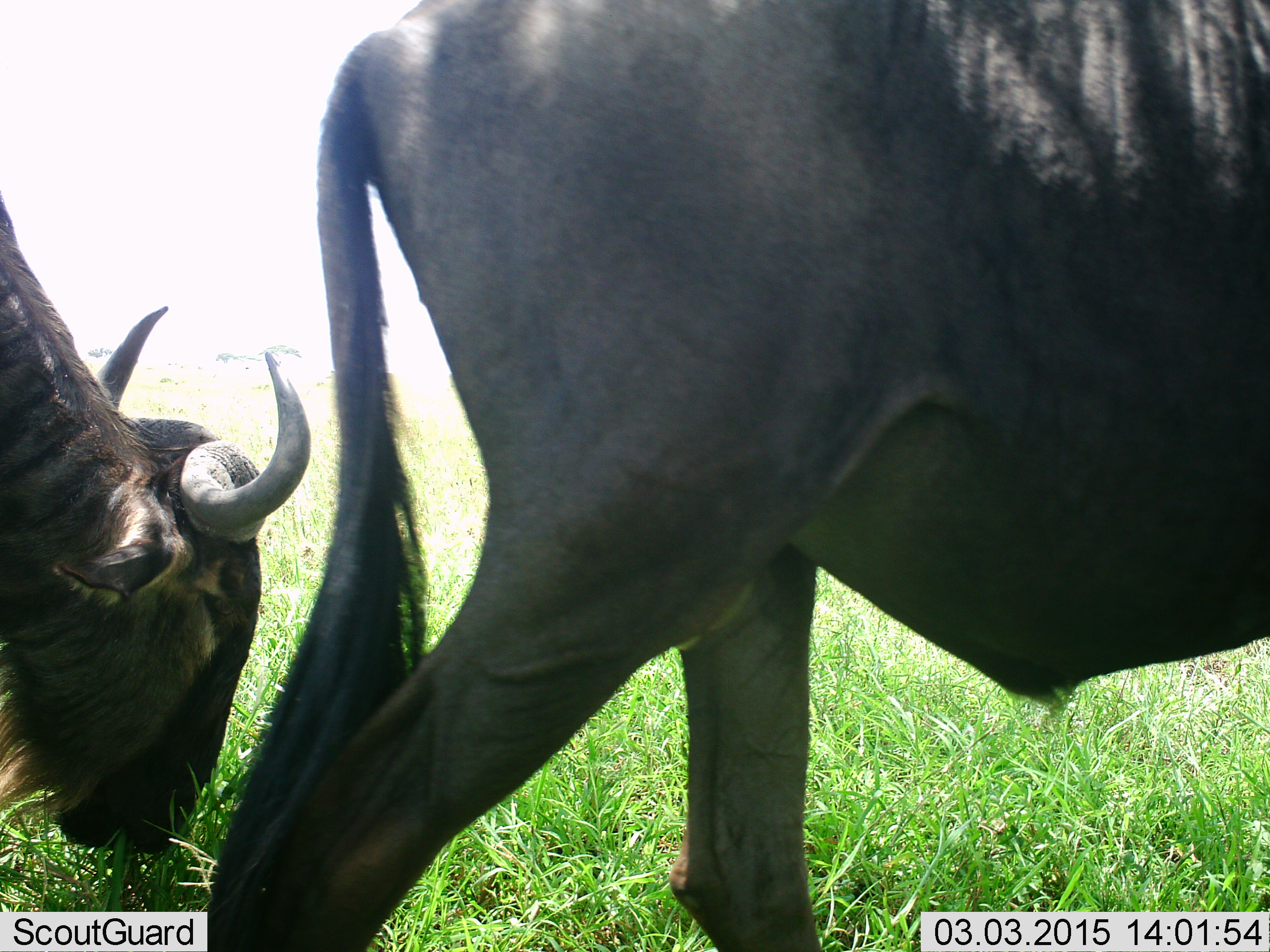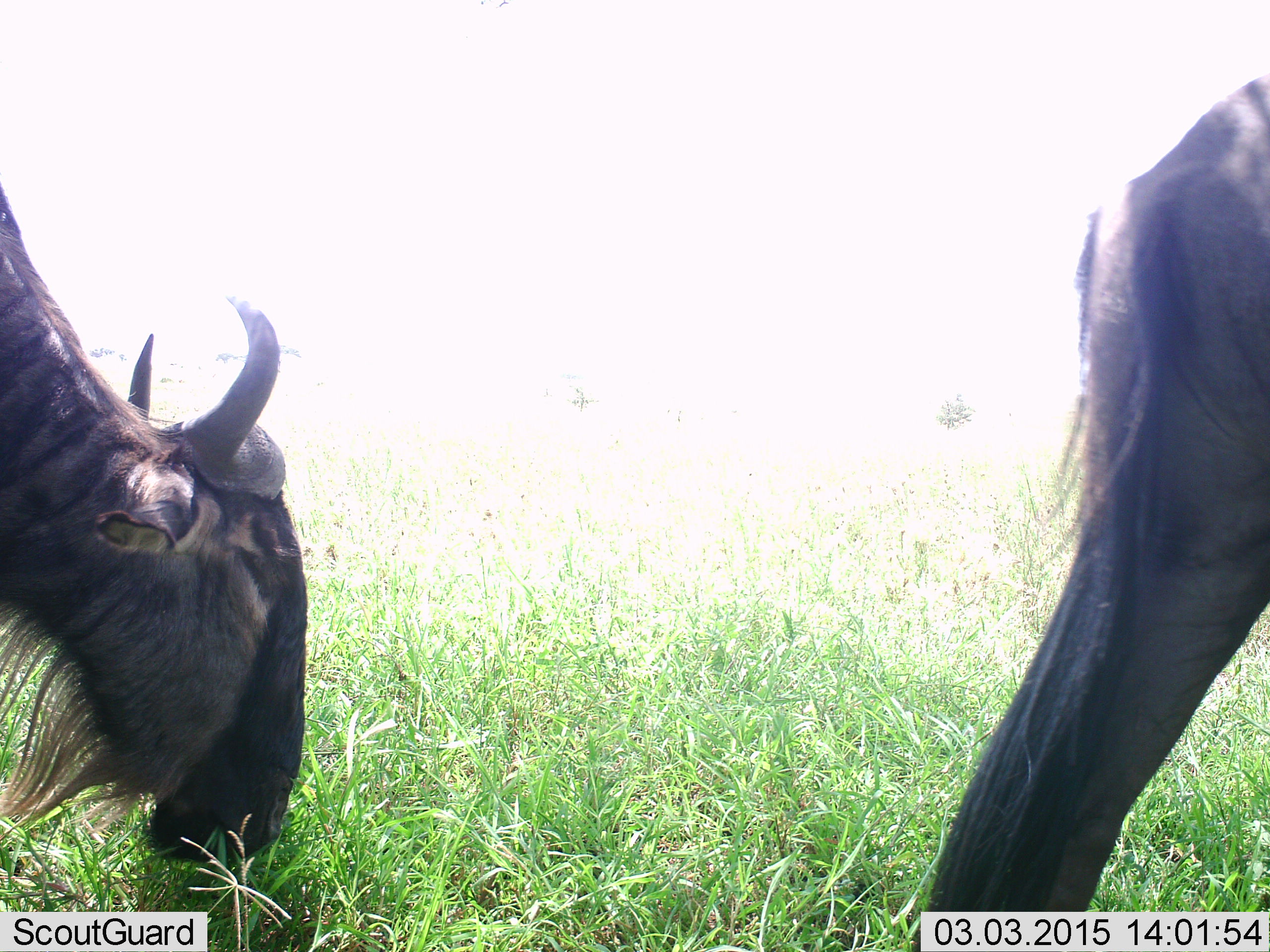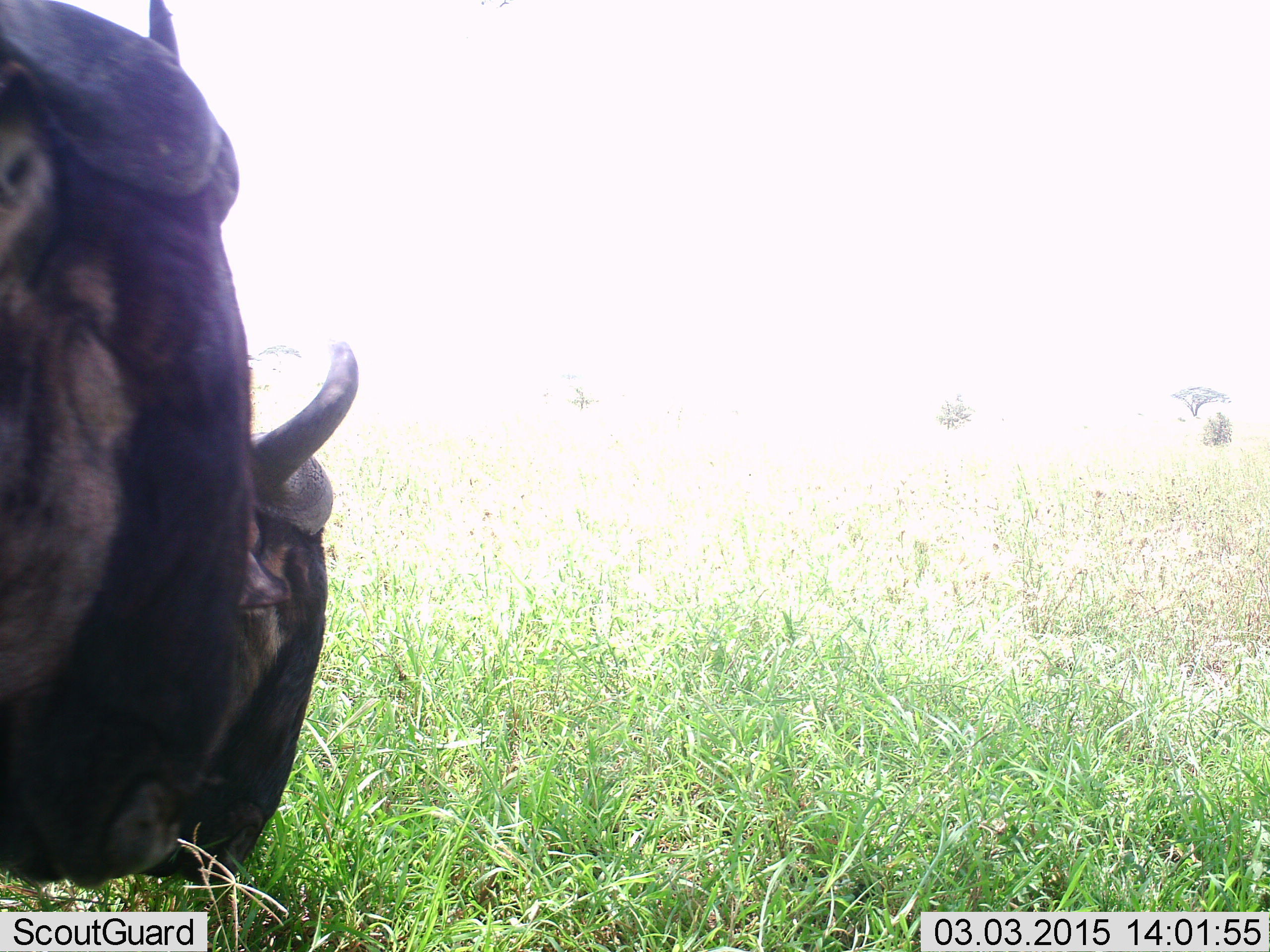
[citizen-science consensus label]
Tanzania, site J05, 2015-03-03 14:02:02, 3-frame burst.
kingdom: Animalia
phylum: Chordata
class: Mammalia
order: Artiodactyla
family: Bovidae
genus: Connochaetes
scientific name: Connochaetes taurinus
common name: blue wildebeest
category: wildebeest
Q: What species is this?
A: Wildebeest (blue wildebeest) (Connochaetes taurinus).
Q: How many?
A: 3.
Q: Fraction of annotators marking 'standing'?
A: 30%.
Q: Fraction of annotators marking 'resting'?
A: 0%.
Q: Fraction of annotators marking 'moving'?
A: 70%.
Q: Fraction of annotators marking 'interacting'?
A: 0%.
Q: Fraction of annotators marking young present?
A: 0%.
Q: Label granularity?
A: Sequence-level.